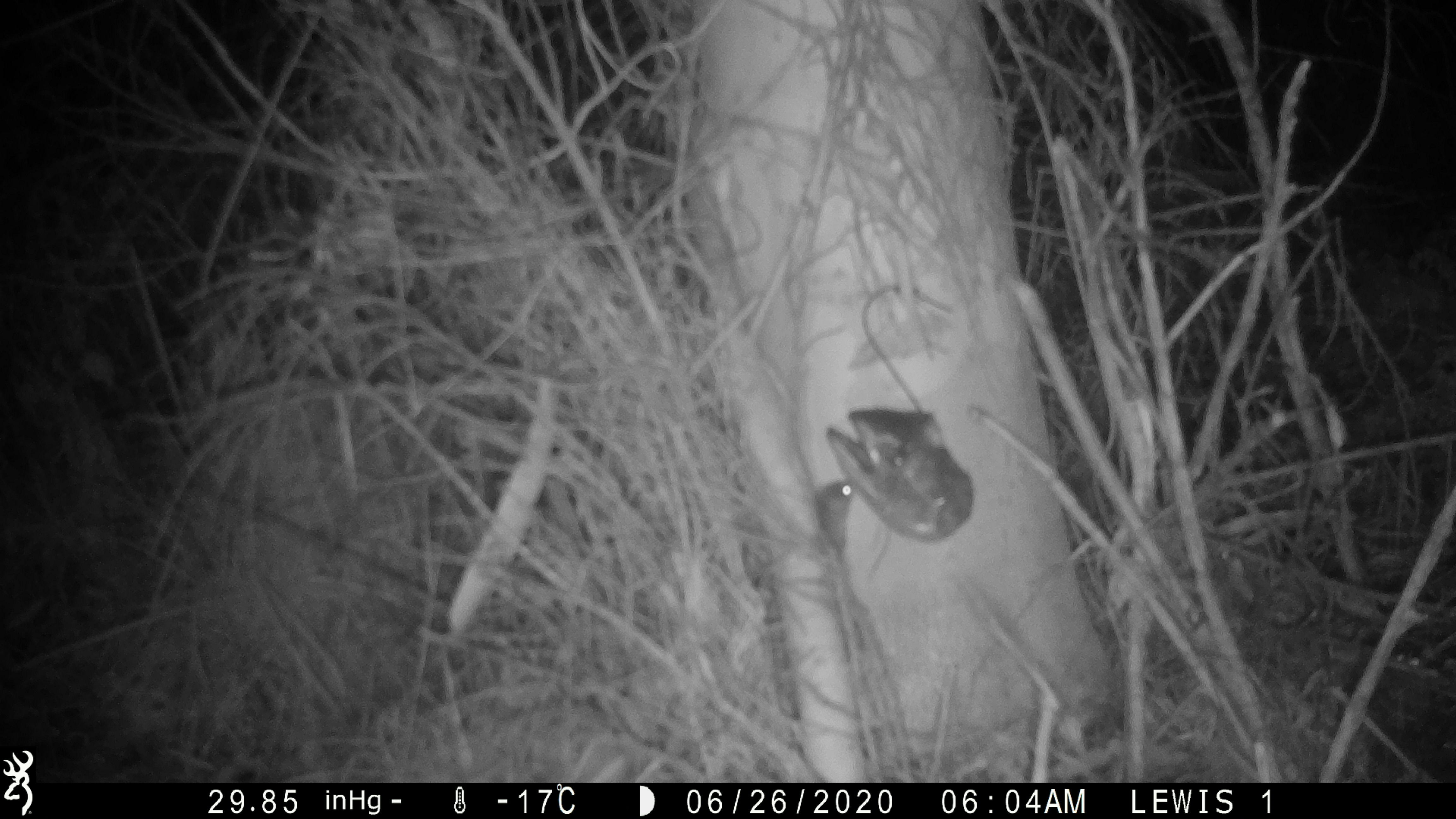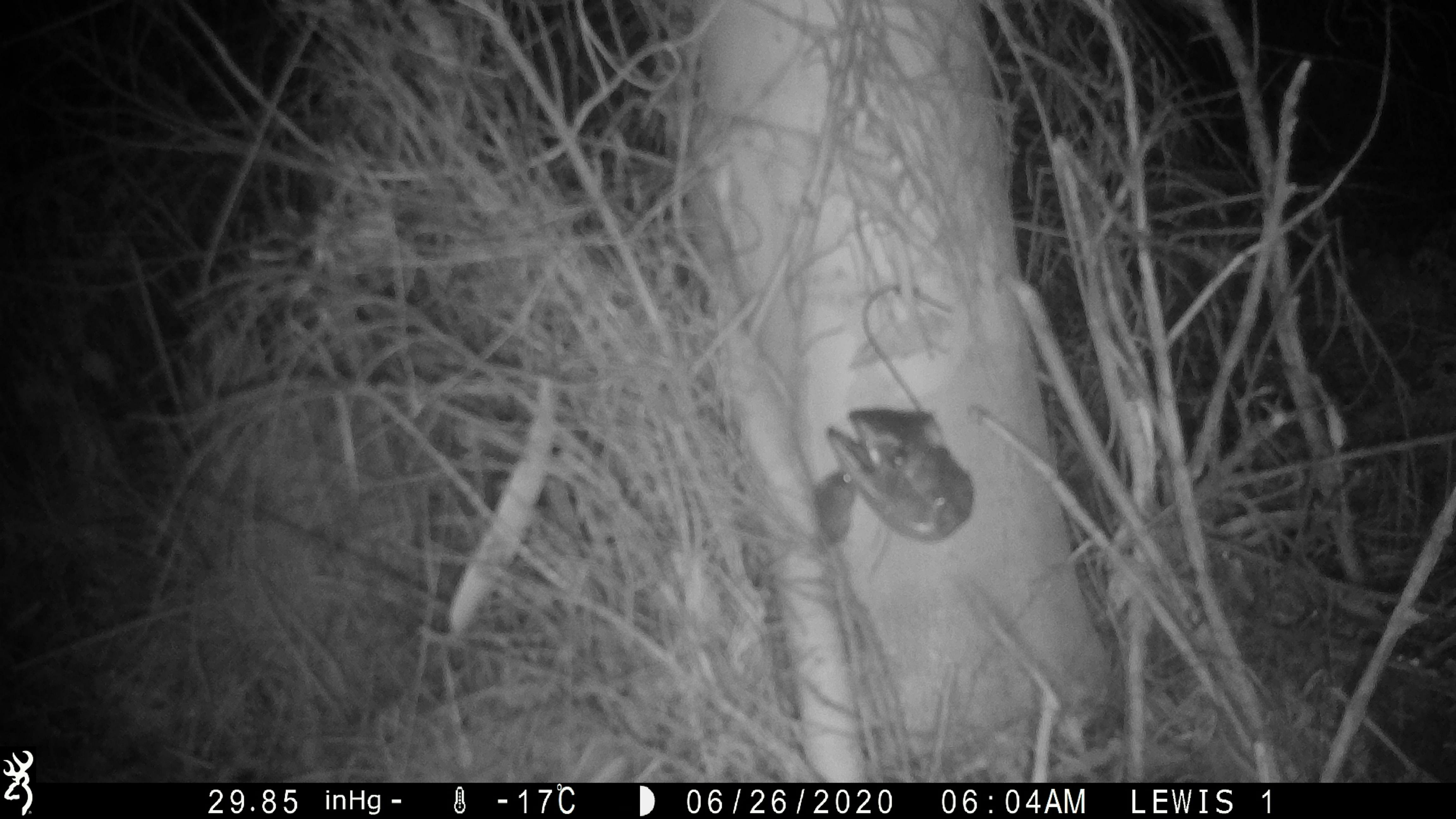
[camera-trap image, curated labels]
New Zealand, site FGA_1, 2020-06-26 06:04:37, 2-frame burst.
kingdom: Animalia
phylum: Chordata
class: Mammalia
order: Rodentia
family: Muridae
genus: Mus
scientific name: Mus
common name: mouse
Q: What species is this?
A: Mouse (Mus).